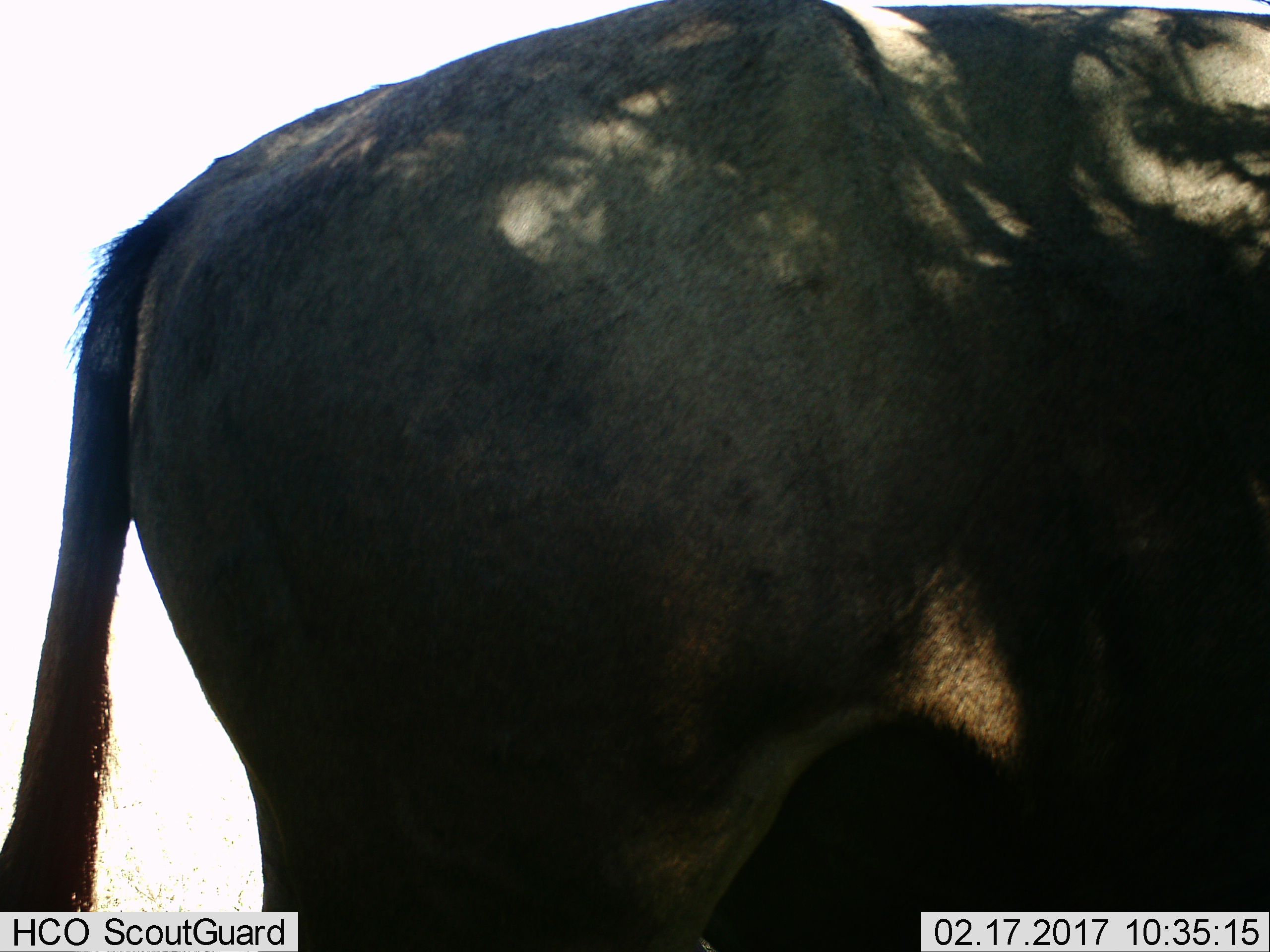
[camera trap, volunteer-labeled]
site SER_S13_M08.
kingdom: Animalia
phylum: Chordata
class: Mammalia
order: Artiodactyla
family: Bovidae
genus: Connochaetes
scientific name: Connochaetes taurinus taurinus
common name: blue wildebeest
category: wildebeestblue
Wildebeestblue (blue wildebeest) (Connochaetes taurinus taurinus), count 1. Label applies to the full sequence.